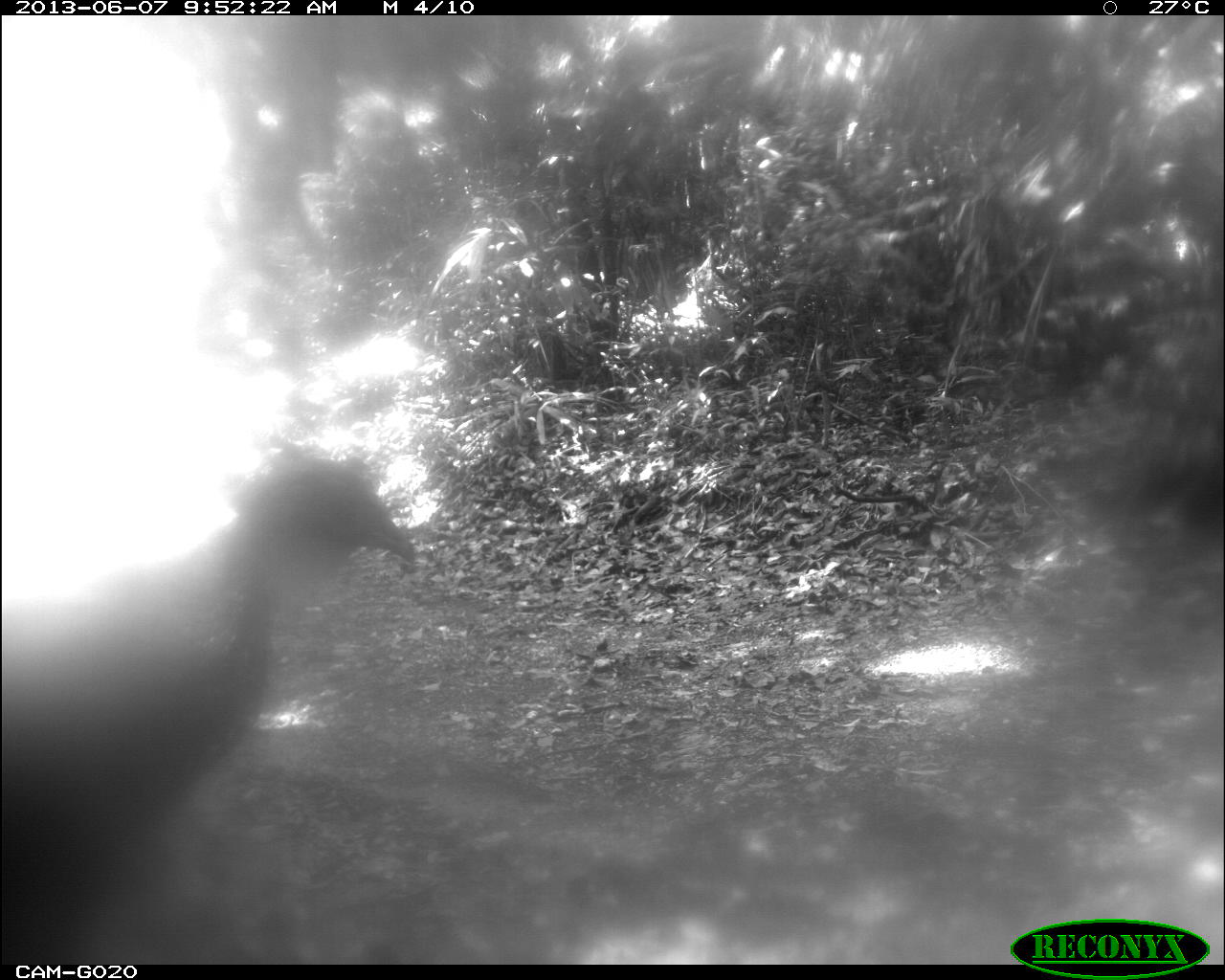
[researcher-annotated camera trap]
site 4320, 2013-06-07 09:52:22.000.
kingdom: Animalia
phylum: Chordata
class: Aves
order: Galliformes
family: Cracidae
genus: Penelope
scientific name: Penelope purpurascens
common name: crested guan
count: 1